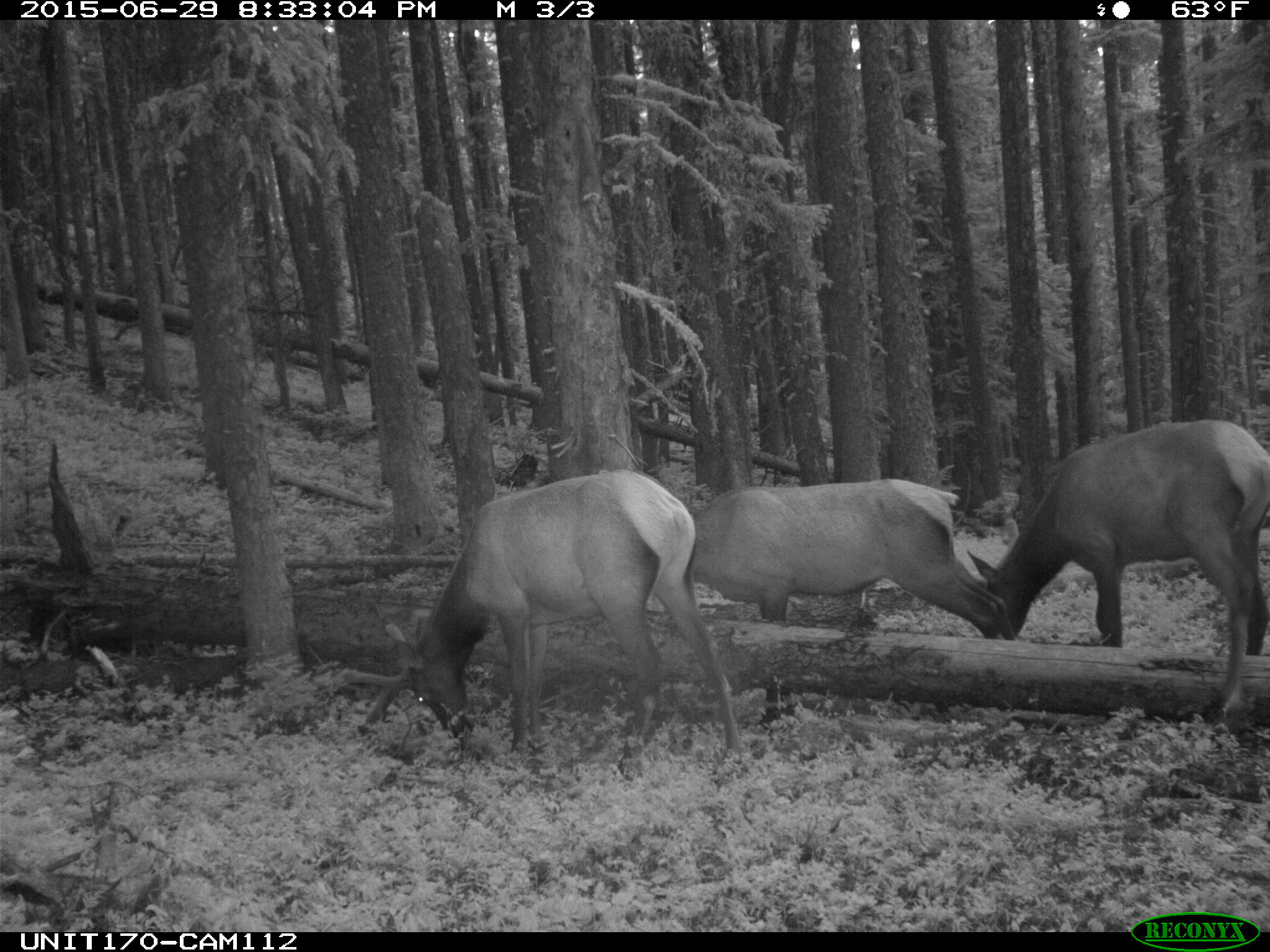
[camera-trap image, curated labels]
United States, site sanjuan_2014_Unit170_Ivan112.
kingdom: Animalia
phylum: Chordata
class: Mammalia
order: Artiodactyla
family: Cervidae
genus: Cervus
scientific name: Cervus elaphus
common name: red deer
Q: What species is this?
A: Cervus elaphus (red deer).